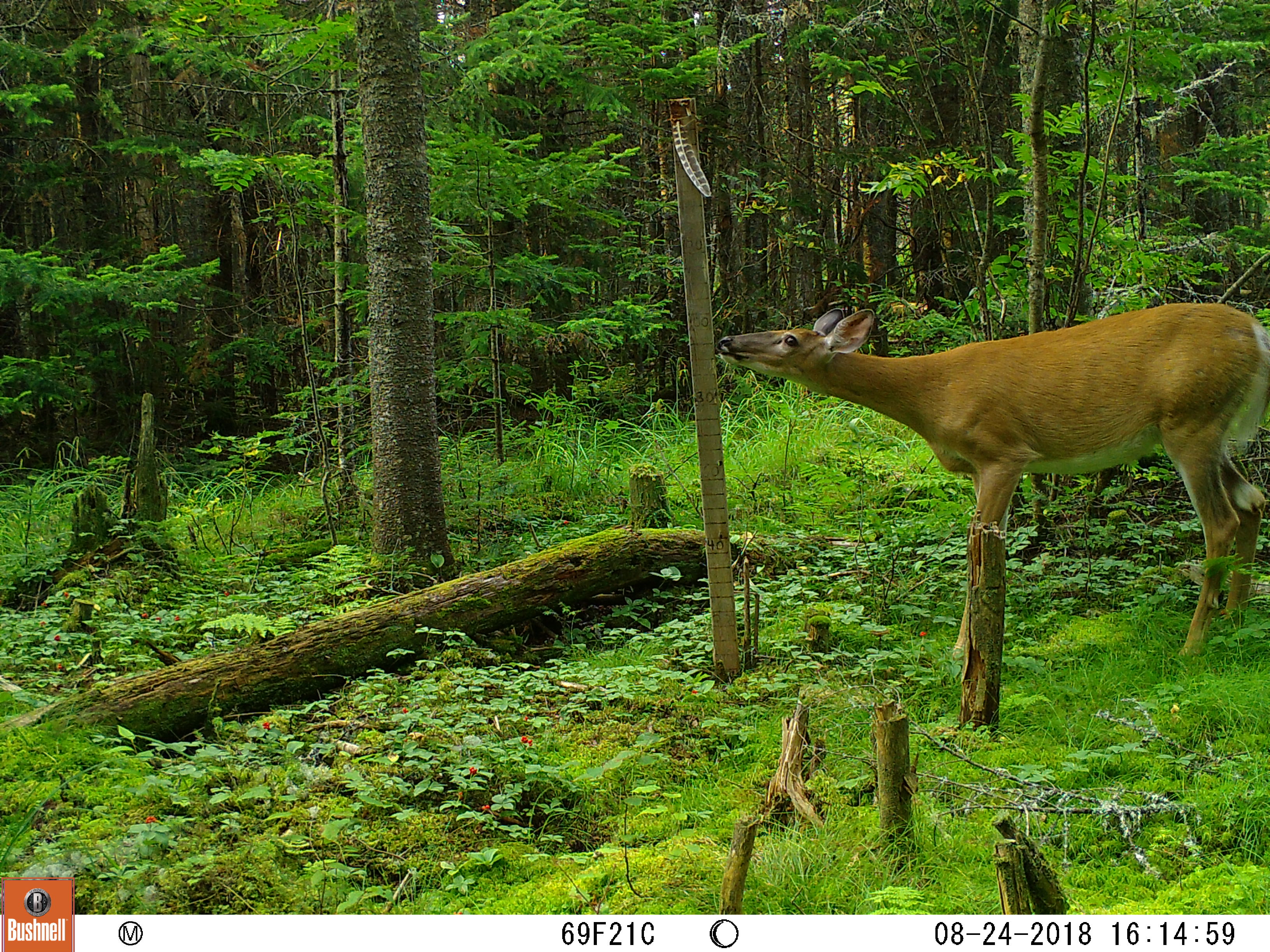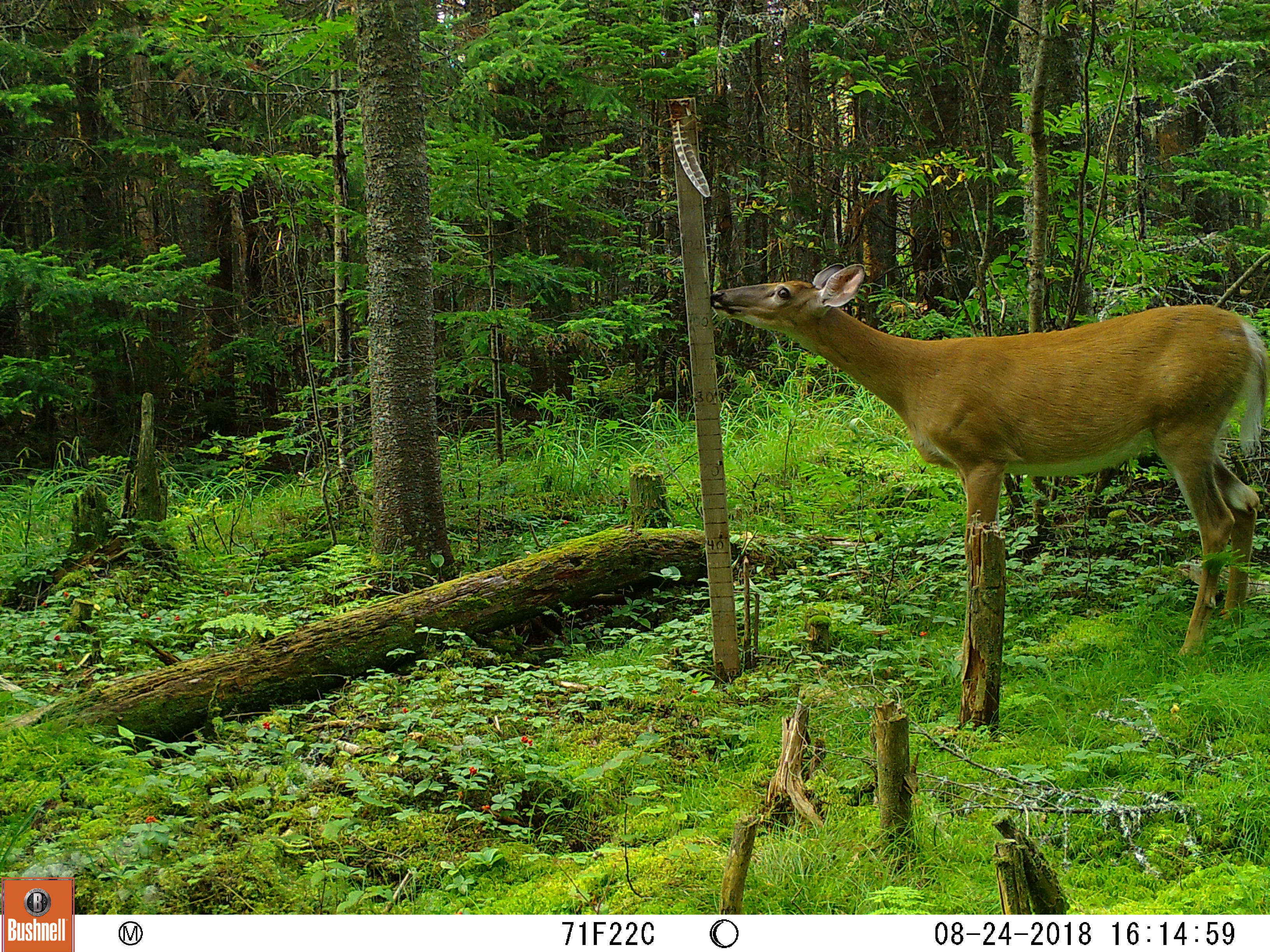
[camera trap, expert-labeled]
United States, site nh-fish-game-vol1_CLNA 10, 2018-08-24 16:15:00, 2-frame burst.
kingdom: Animalia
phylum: Chordata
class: Mammalia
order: Artiodactyla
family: Cervidae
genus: Odocoileus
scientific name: Odocoileus virginianus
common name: white-tailed deer